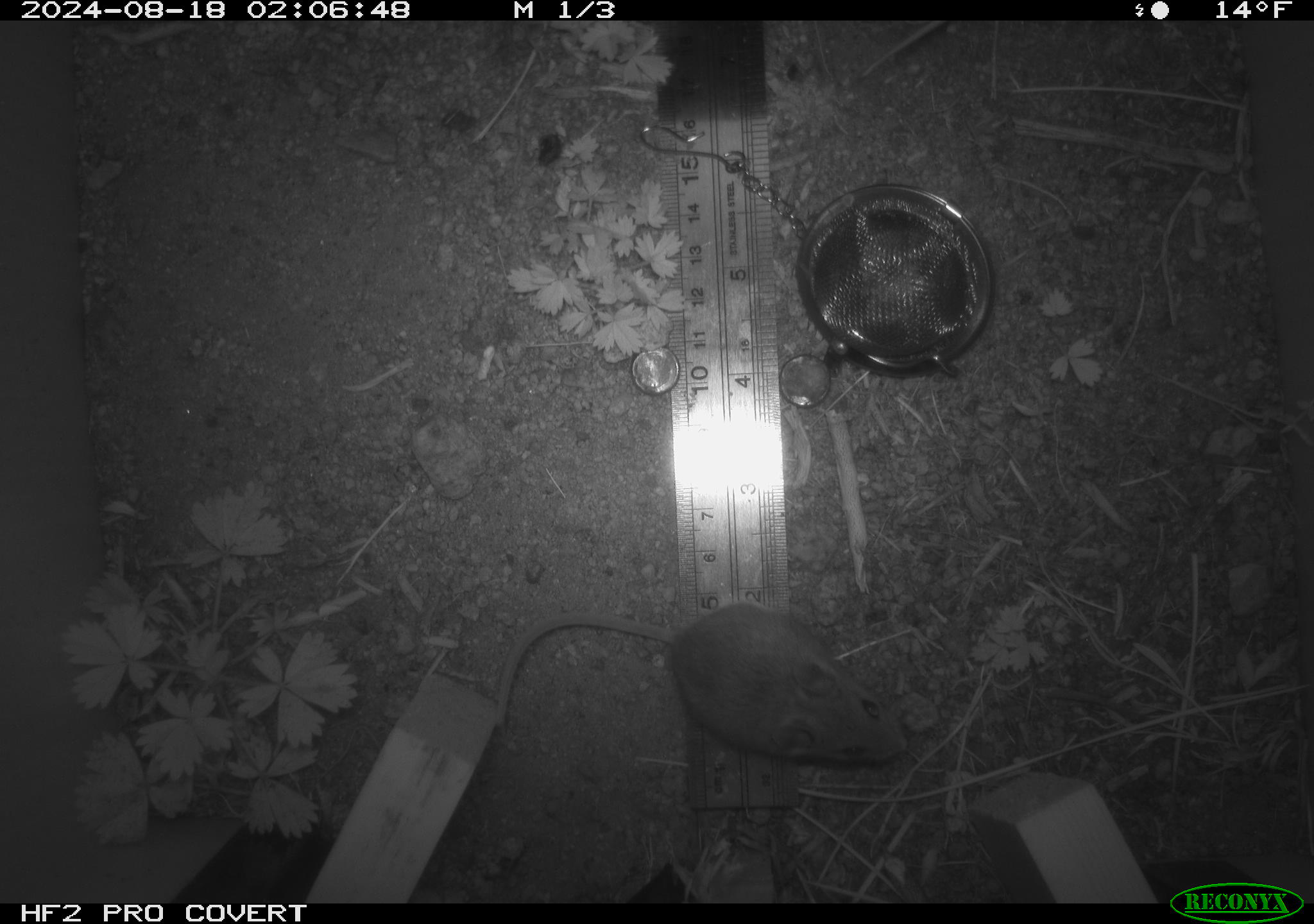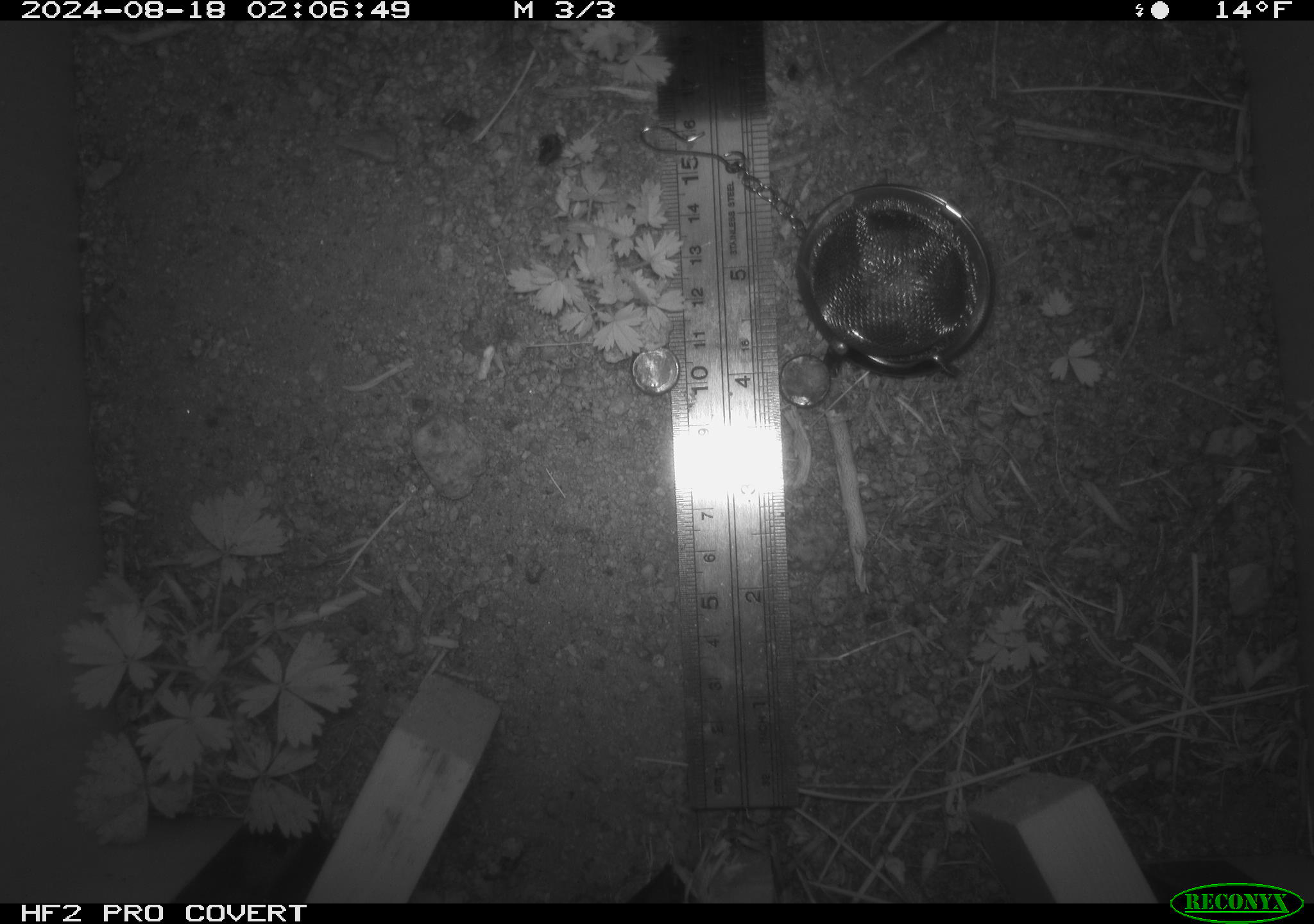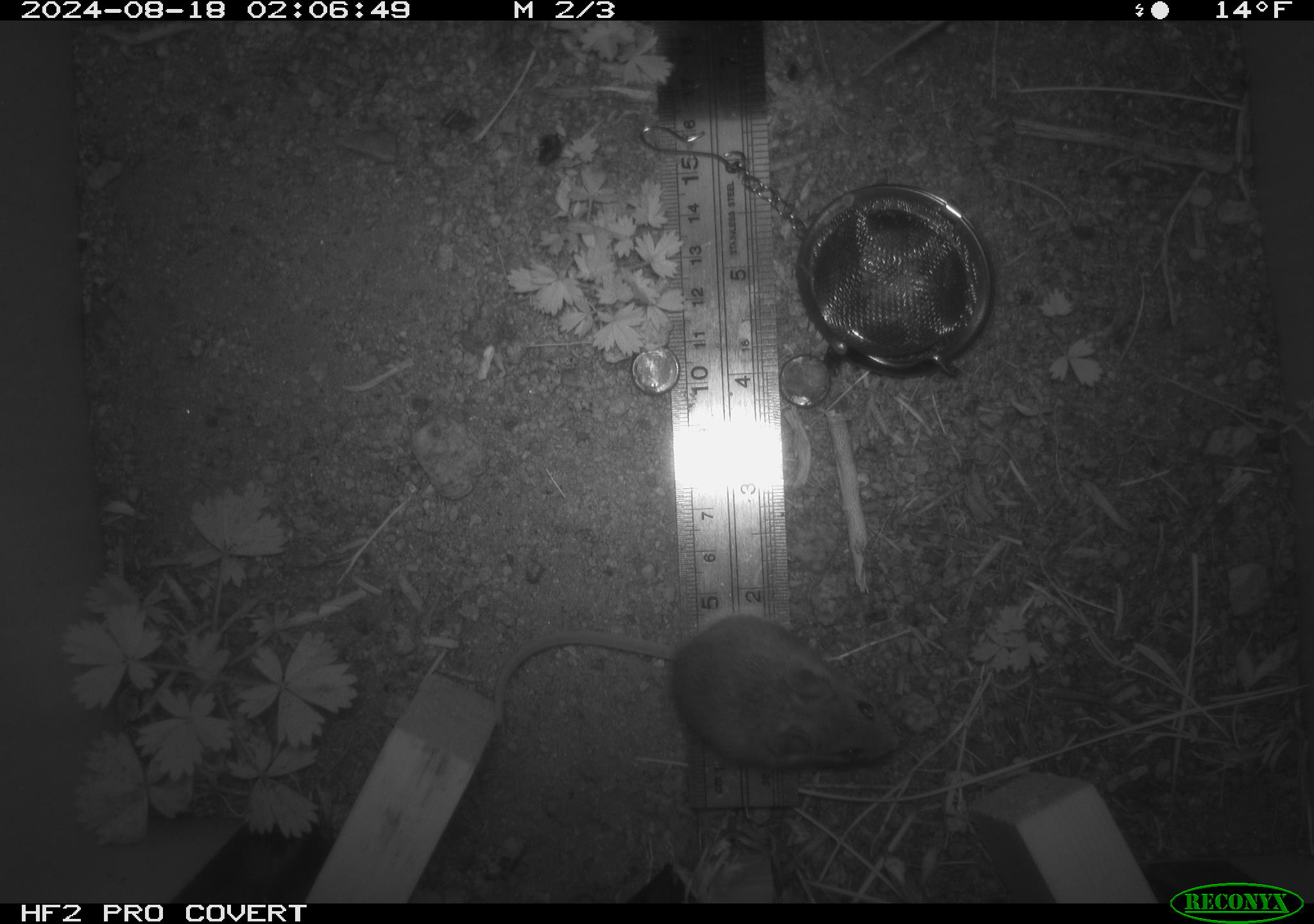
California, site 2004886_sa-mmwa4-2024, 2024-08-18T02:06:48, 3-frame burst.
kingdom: Animalia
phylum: Chordata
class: Mammalia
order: Rodentia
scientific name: Rodentia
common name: mouse species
Mouse species (Rodentia).